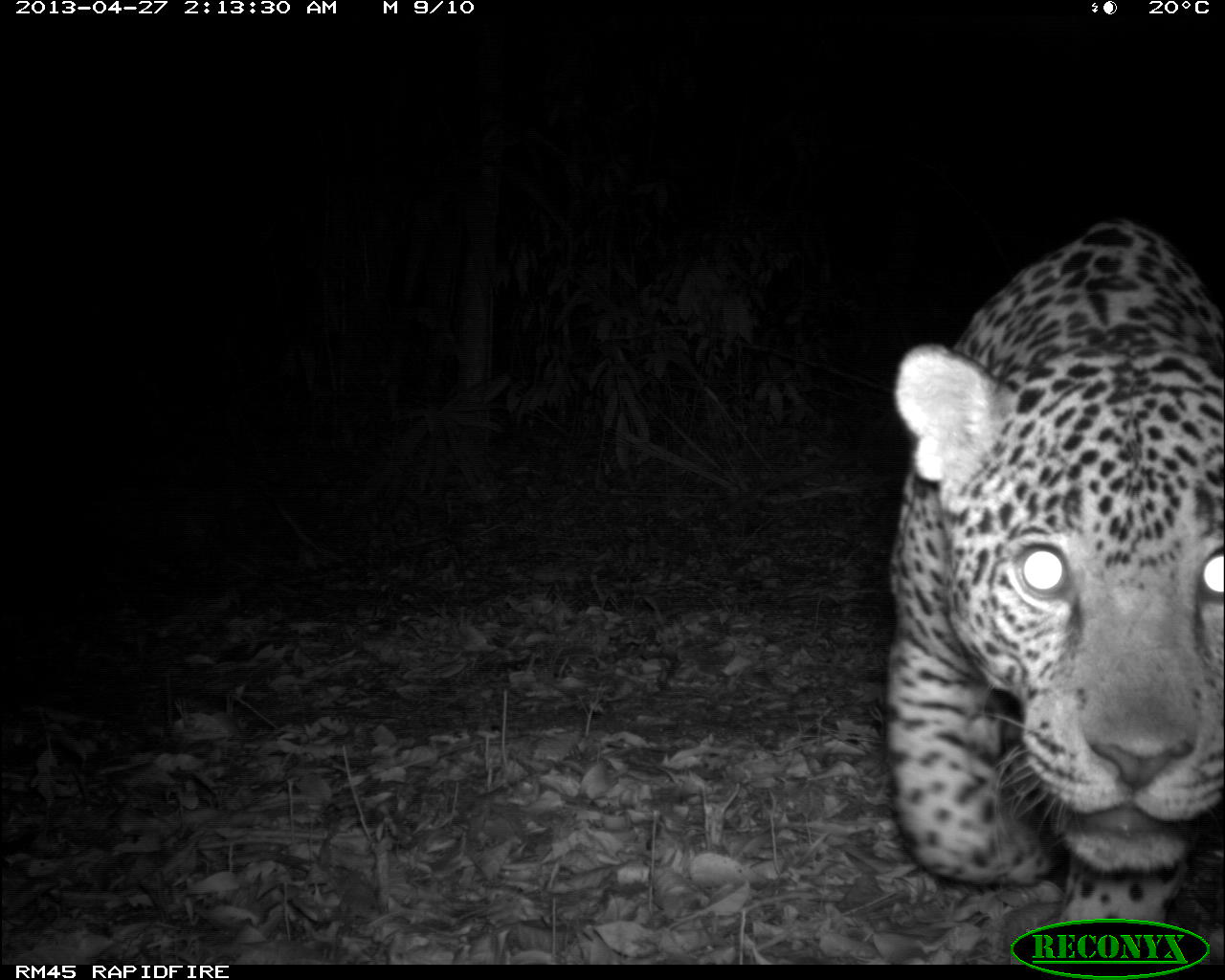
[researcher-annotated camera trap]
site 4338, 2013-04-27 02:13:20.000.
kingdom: Animalia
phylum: Chordata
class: Mammalia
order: Carnivora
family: Felidae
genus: Panthera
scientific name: Panthera onca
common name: jaguar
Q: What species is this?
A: Panthera onca (jaguar).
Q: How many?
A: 1.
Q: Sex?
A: Male.